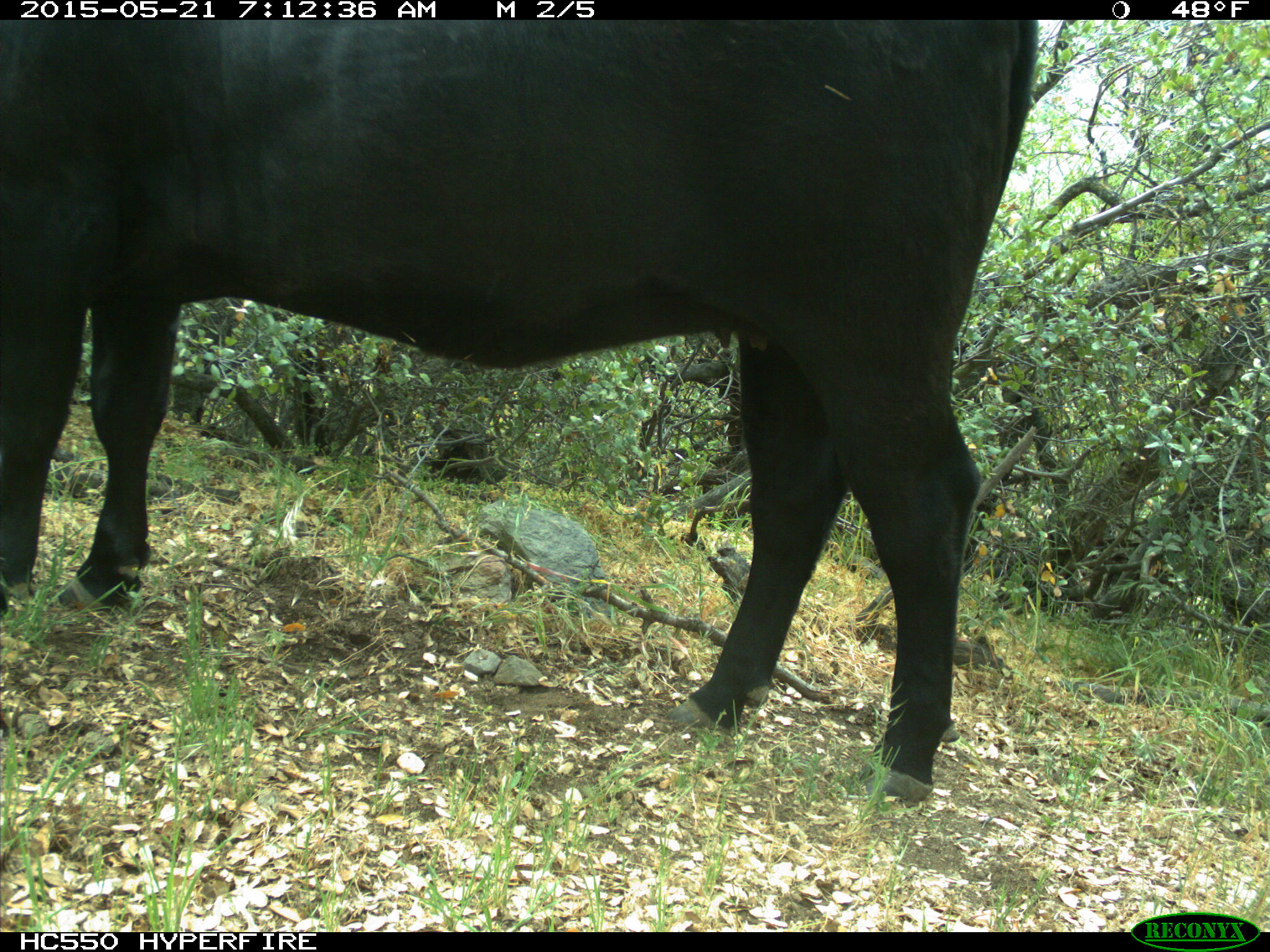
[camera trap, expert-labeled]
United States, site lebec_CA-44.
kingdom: Animalia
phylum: Chordata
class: Mammalia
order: Artiodactyla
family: Bovidae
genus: Bos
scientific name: Bos taurus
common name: domestic cow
Bos taurus (domestic cow).